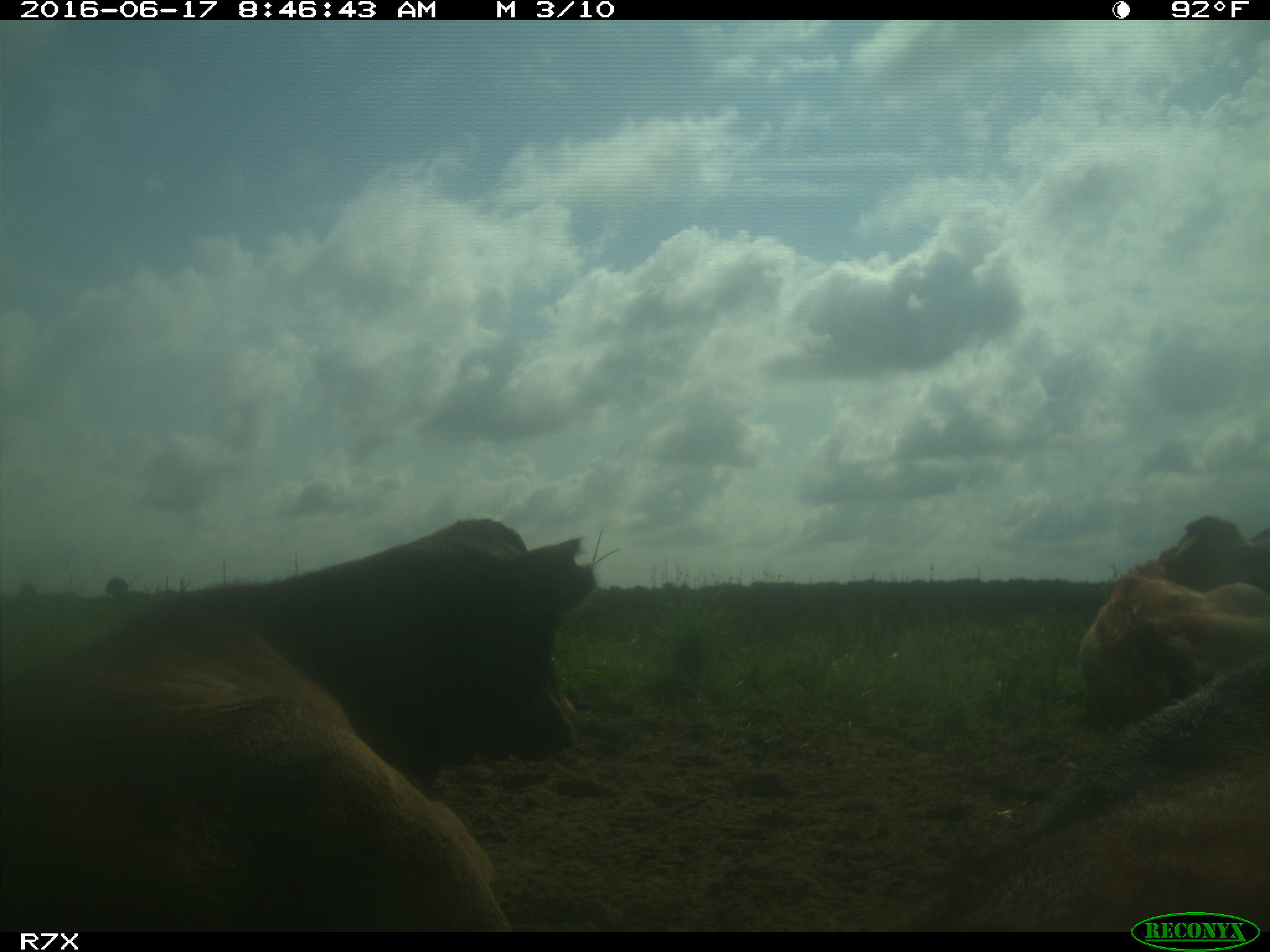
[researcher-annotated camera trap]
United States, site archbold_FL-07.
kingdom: Animalia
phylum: Chordata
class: Mammalia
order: Artiodactyla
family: Bovidae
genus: Bos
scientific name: Bos taurus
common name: domestic cow